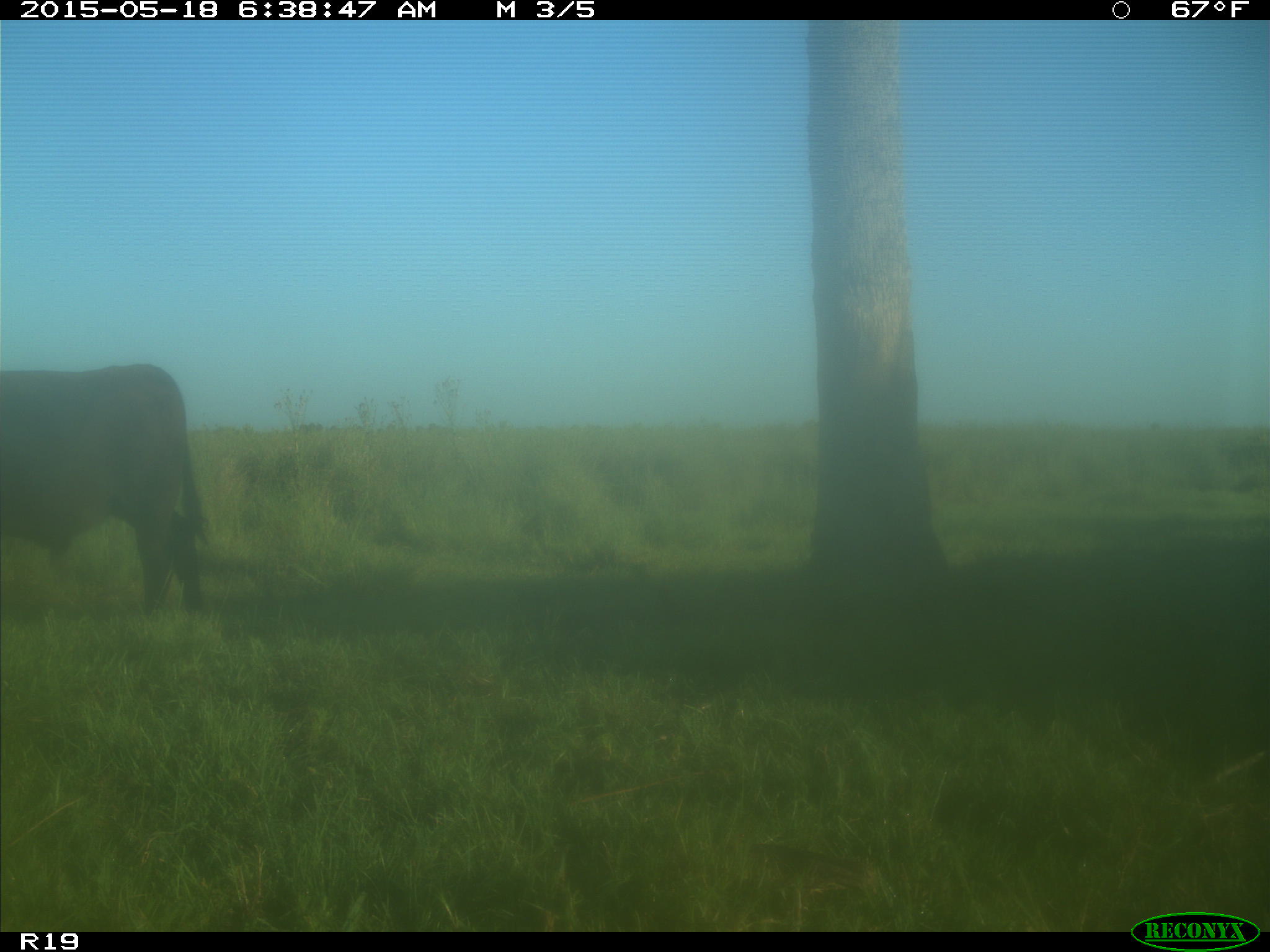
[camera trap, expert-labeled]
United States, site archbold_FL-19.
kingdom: Animalia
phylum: Chordata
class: Mammalia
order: Artiodactyla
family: Bovidae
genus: Bos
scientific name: Bos taurus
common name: domestic cow